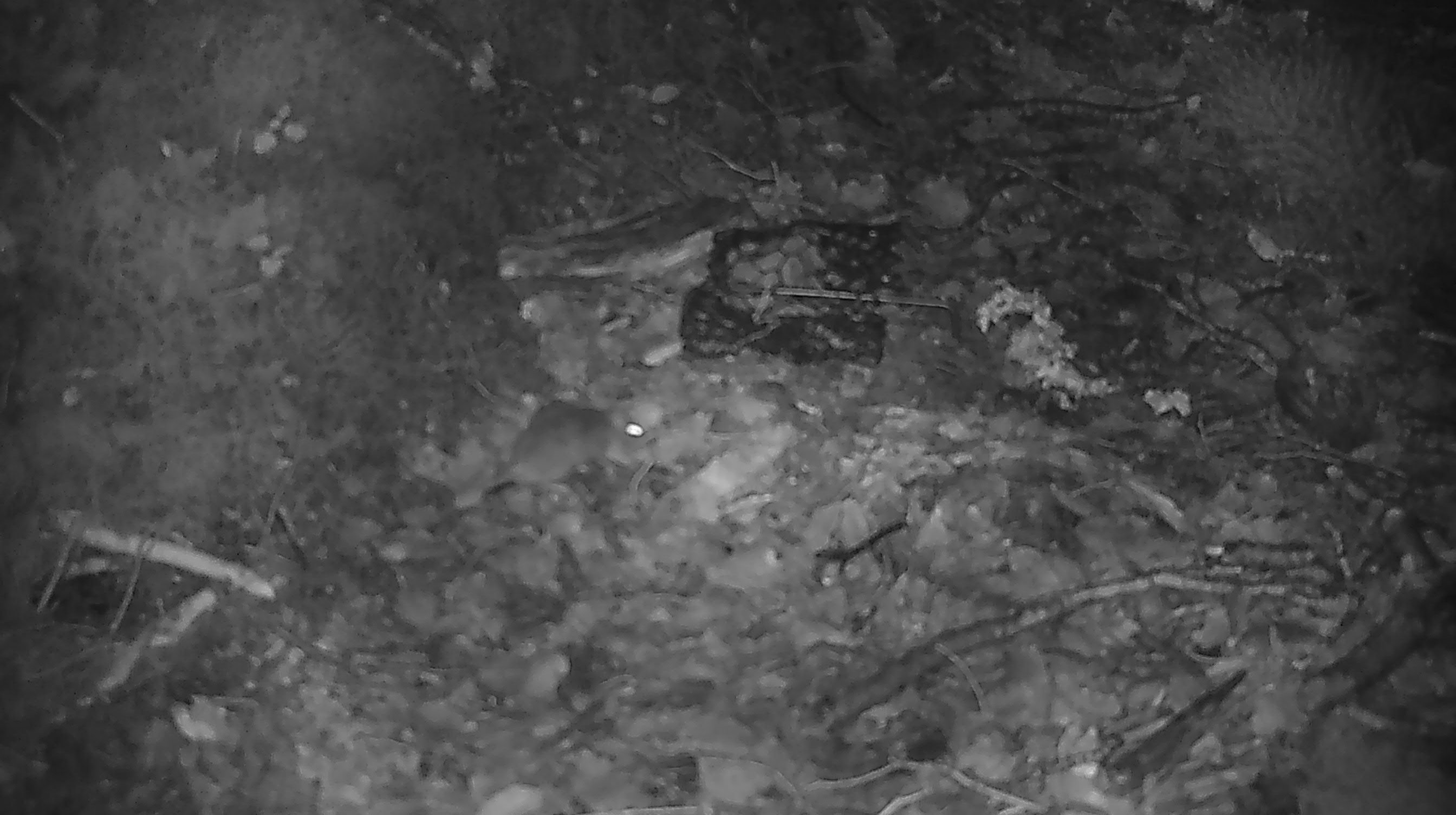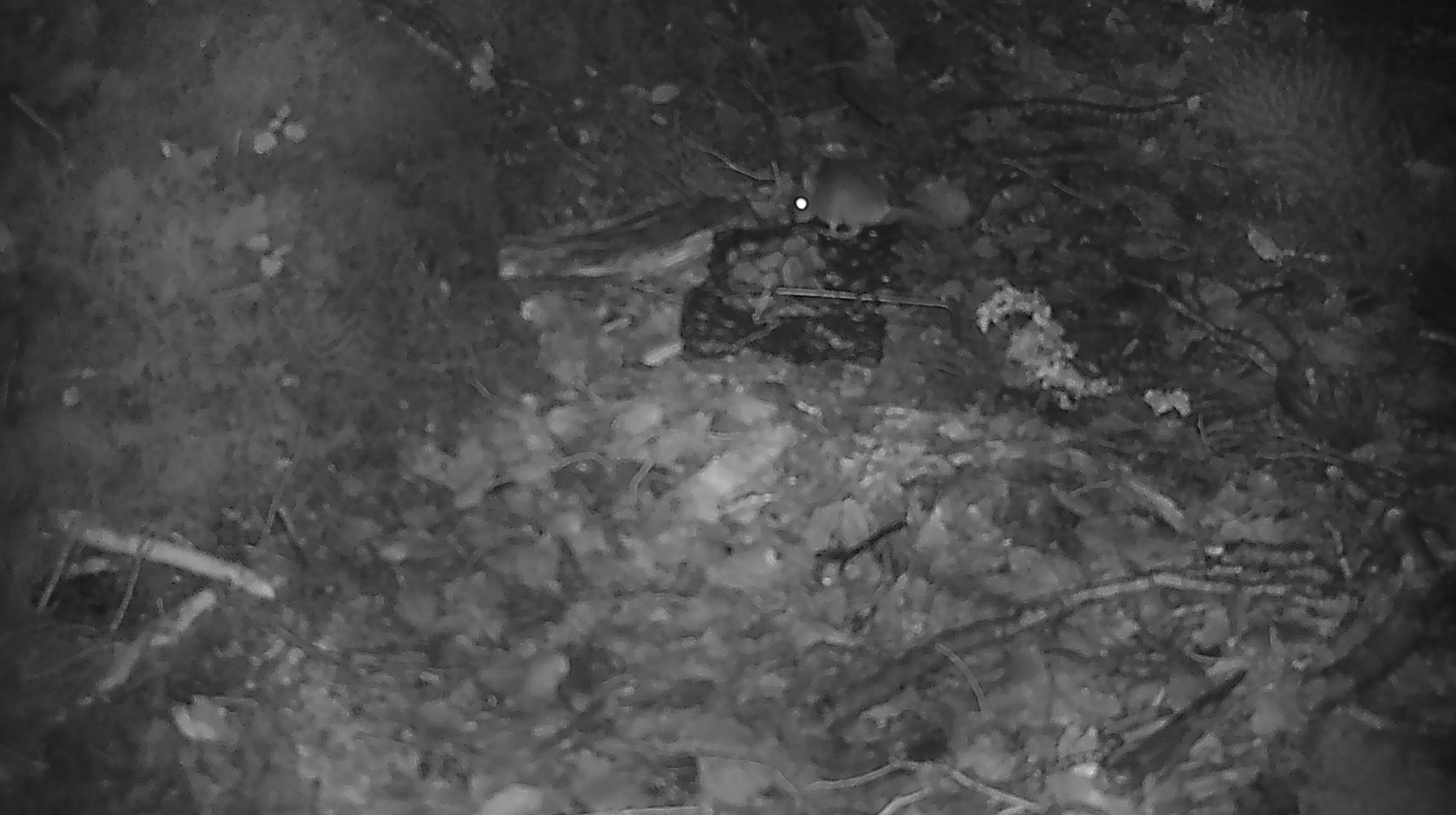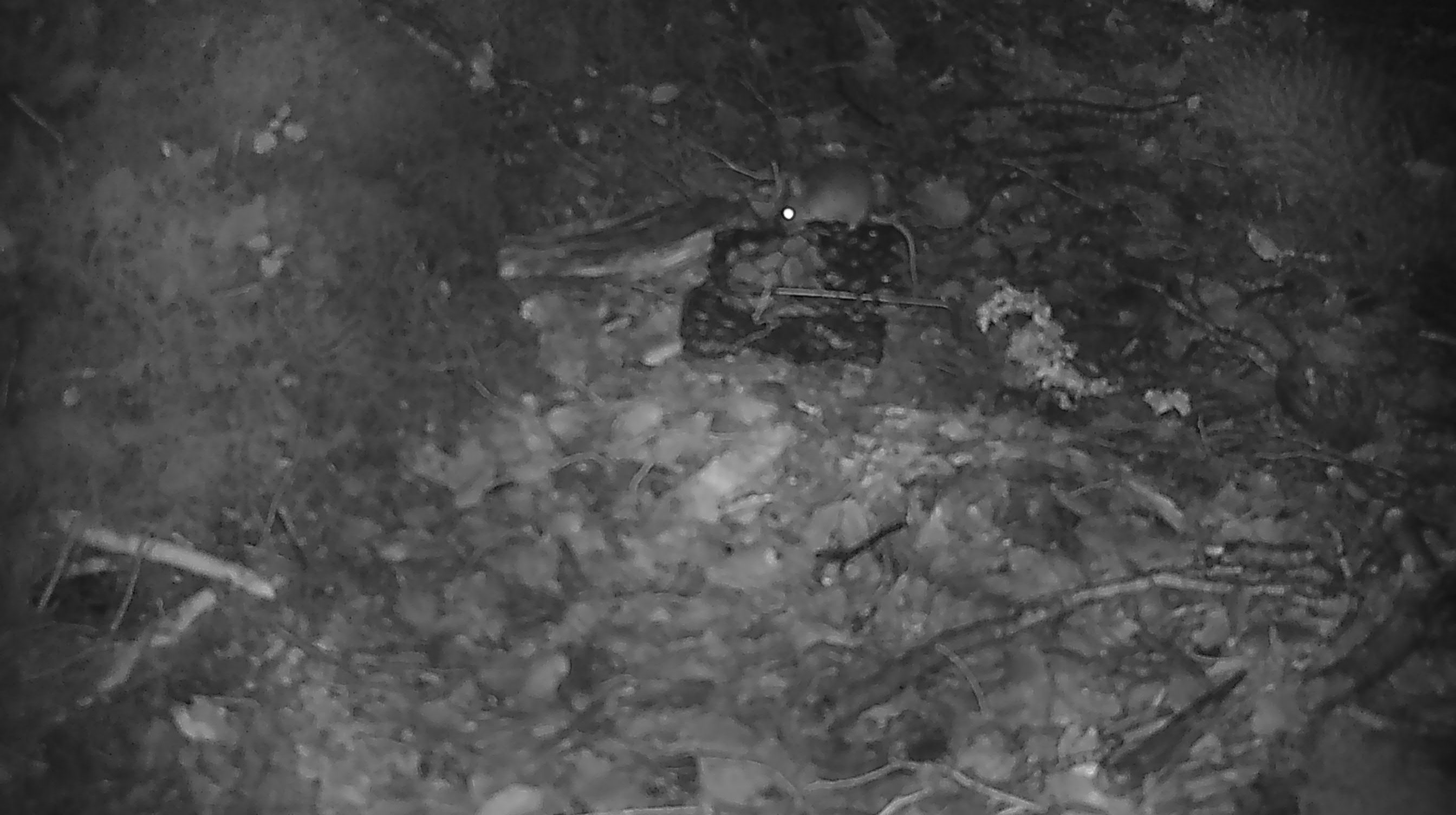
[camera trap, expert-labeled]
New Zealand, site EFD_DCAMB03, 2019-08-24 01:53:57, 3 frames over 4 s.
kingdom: Animalia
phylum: Chordata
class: Mammalia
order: Rodentia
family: Muridae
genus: Mus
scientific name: Mus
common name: mouse